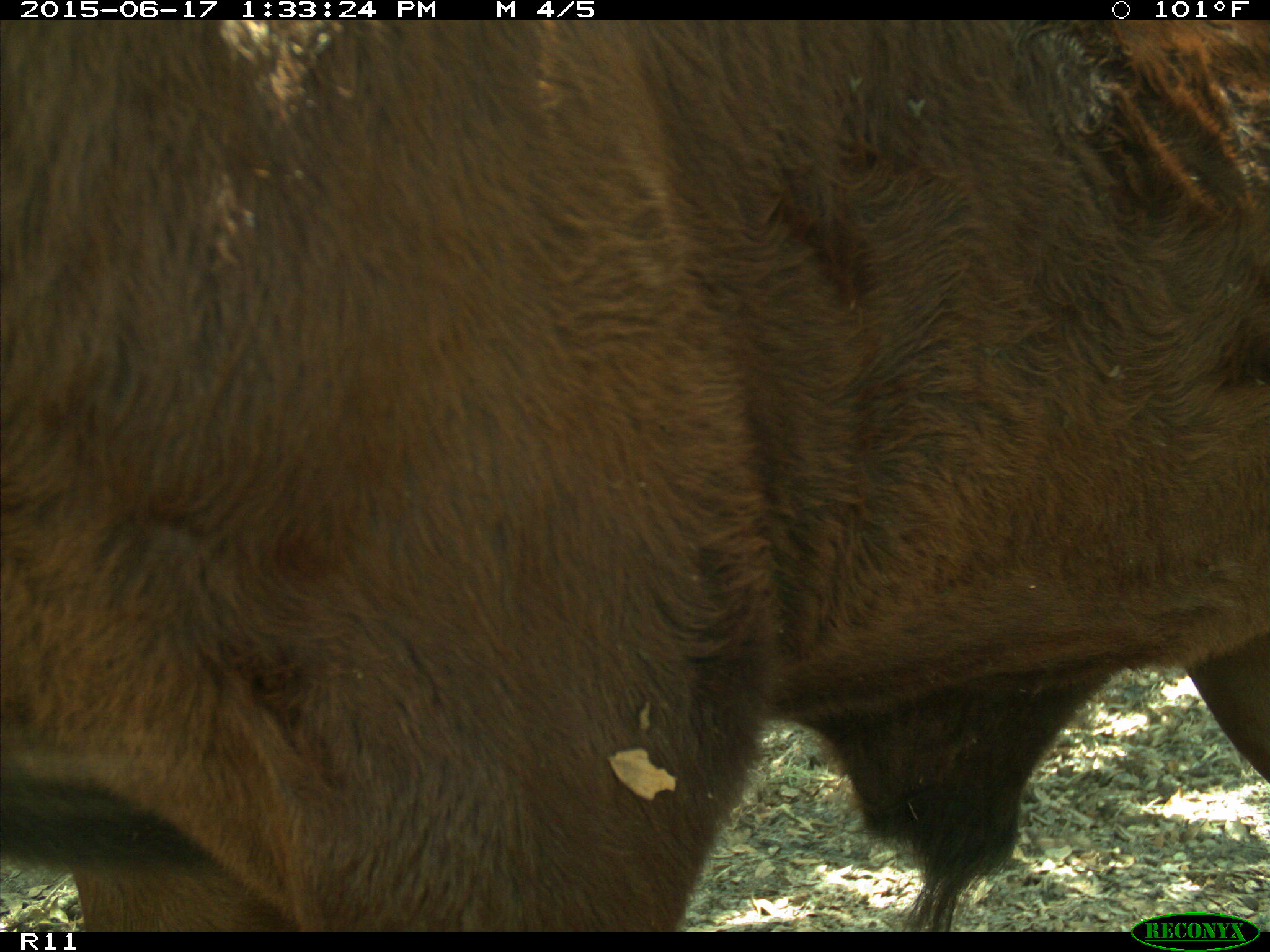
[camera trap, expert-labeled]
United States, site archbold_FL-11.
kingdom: Animalia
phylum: Chordata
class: Mammalia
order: Artiodactyla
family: Bovidae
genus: Bos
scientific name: Bos taurus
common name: domestic cow